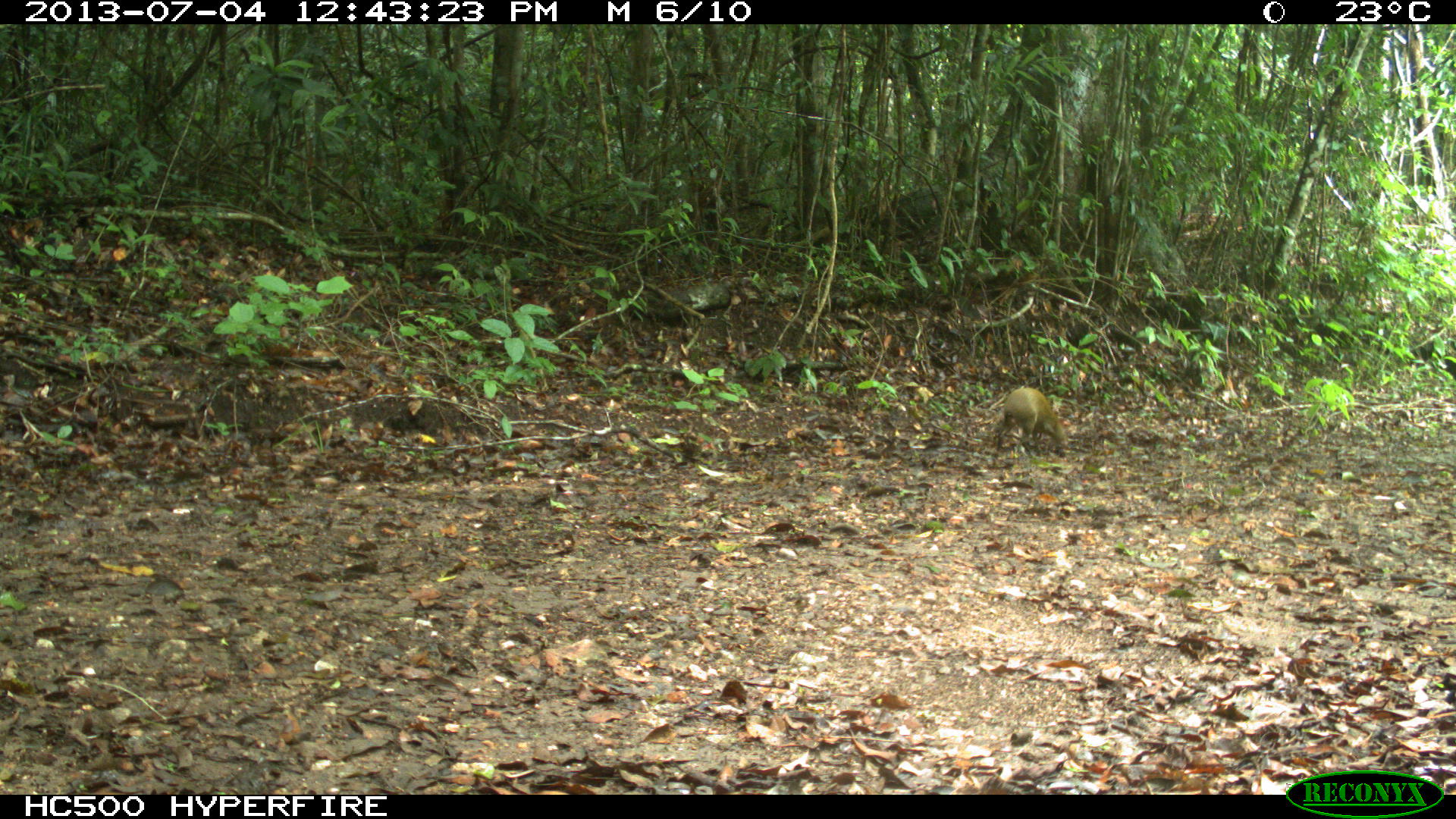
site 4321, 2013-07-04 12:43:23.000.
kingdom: Animalia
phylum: Chordata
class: Mammalia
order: Rodentia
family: Dasyproctidae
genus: Dasyprocta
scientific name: Dasyprocta punctata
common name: central american agouti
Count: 1.